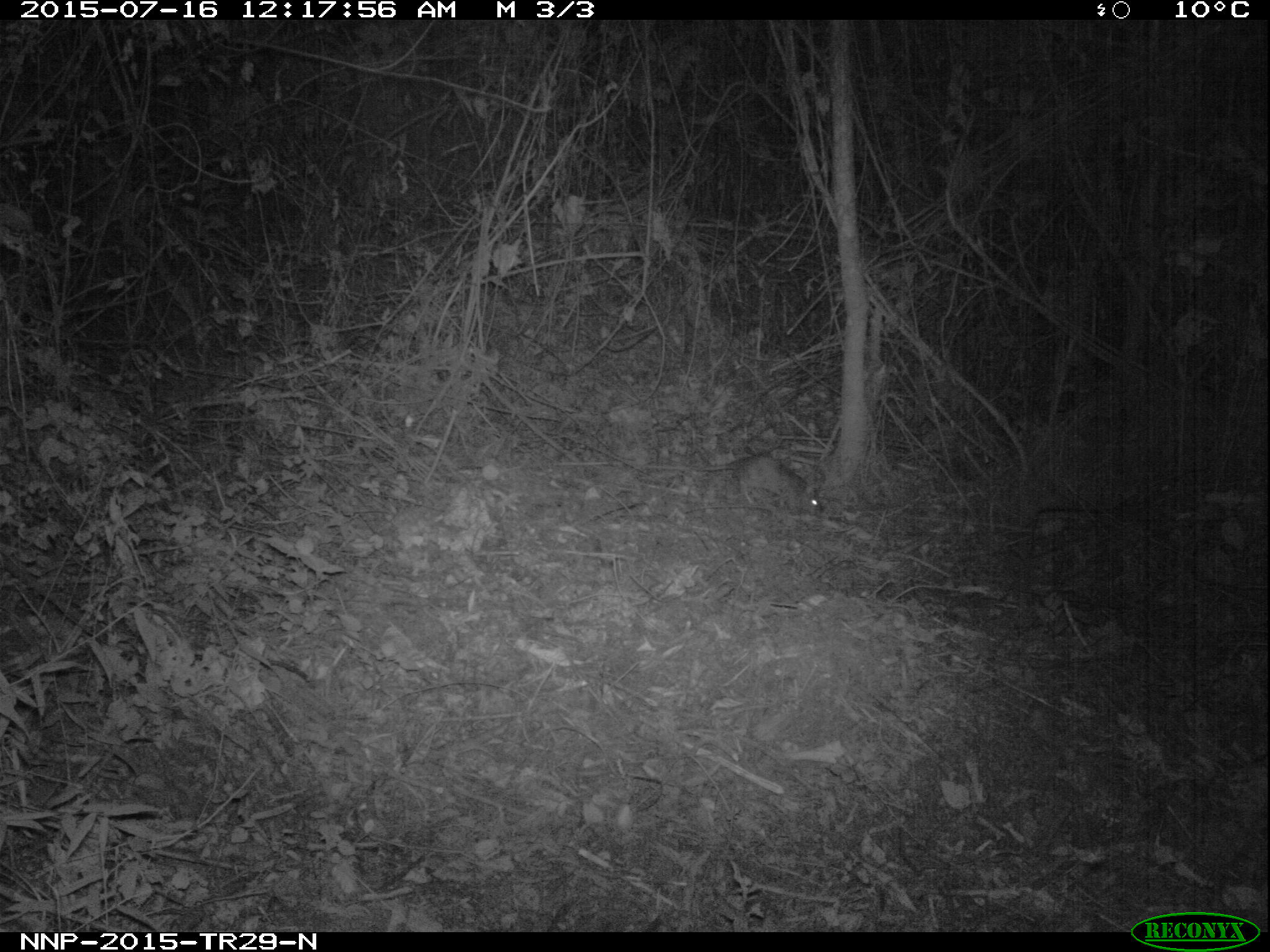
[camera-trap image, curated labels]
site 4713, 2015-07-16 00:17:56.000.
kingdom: Animalia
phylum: Chordata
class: Mammalia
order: Rodentia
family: Nesomyidae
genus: Cricetomys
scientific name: Cricetomys gambianus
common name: african giant pouched rat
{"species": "Cricetomys gambianus (african giant pouched rat)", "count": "1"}